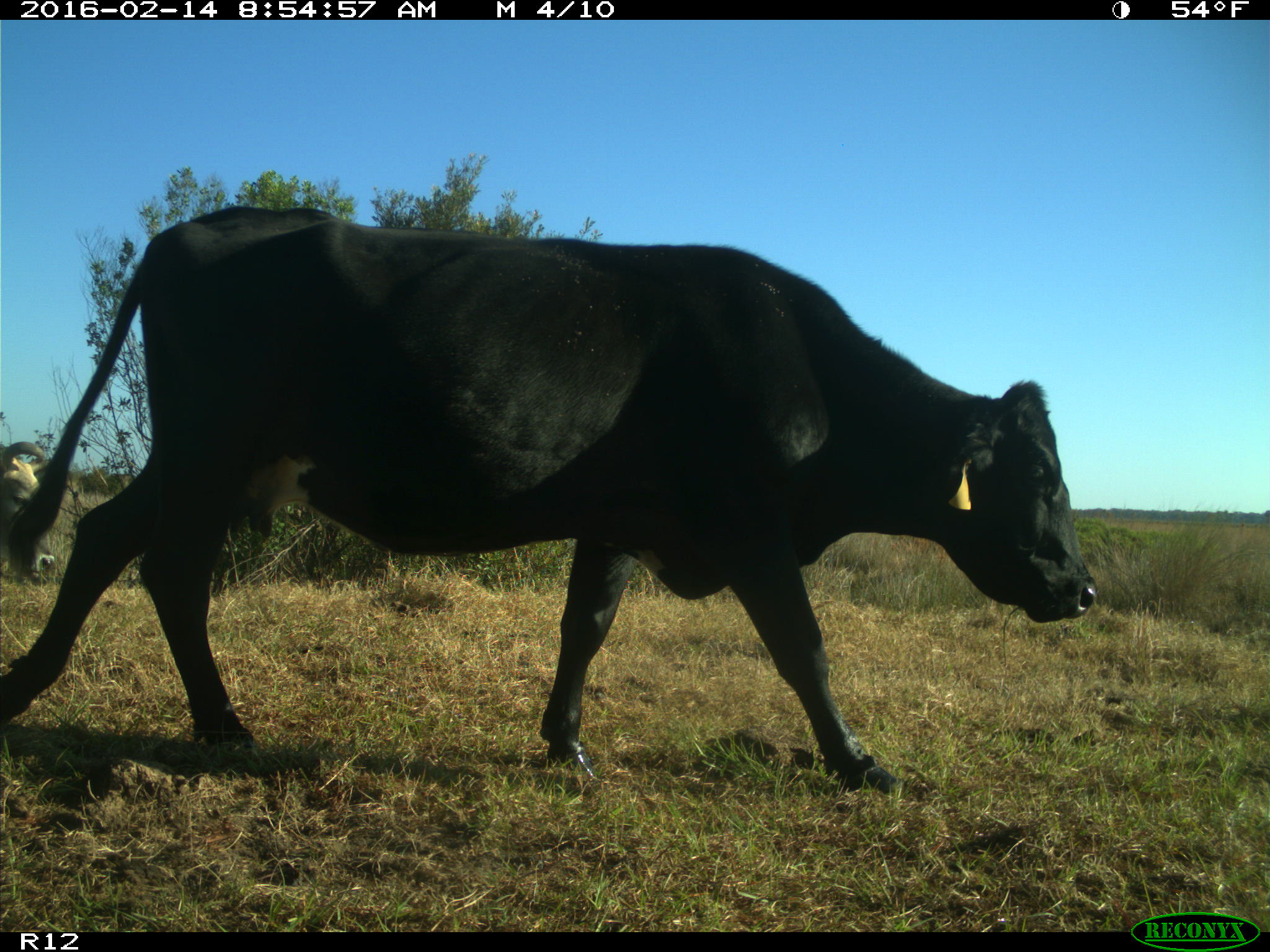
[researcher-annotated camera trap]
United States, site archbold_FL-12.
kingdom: Animalia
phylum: Chordata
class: Mammalia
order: Artiodactyla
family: Bovidae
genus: Bos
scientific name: Bos taurus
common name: domestic cow